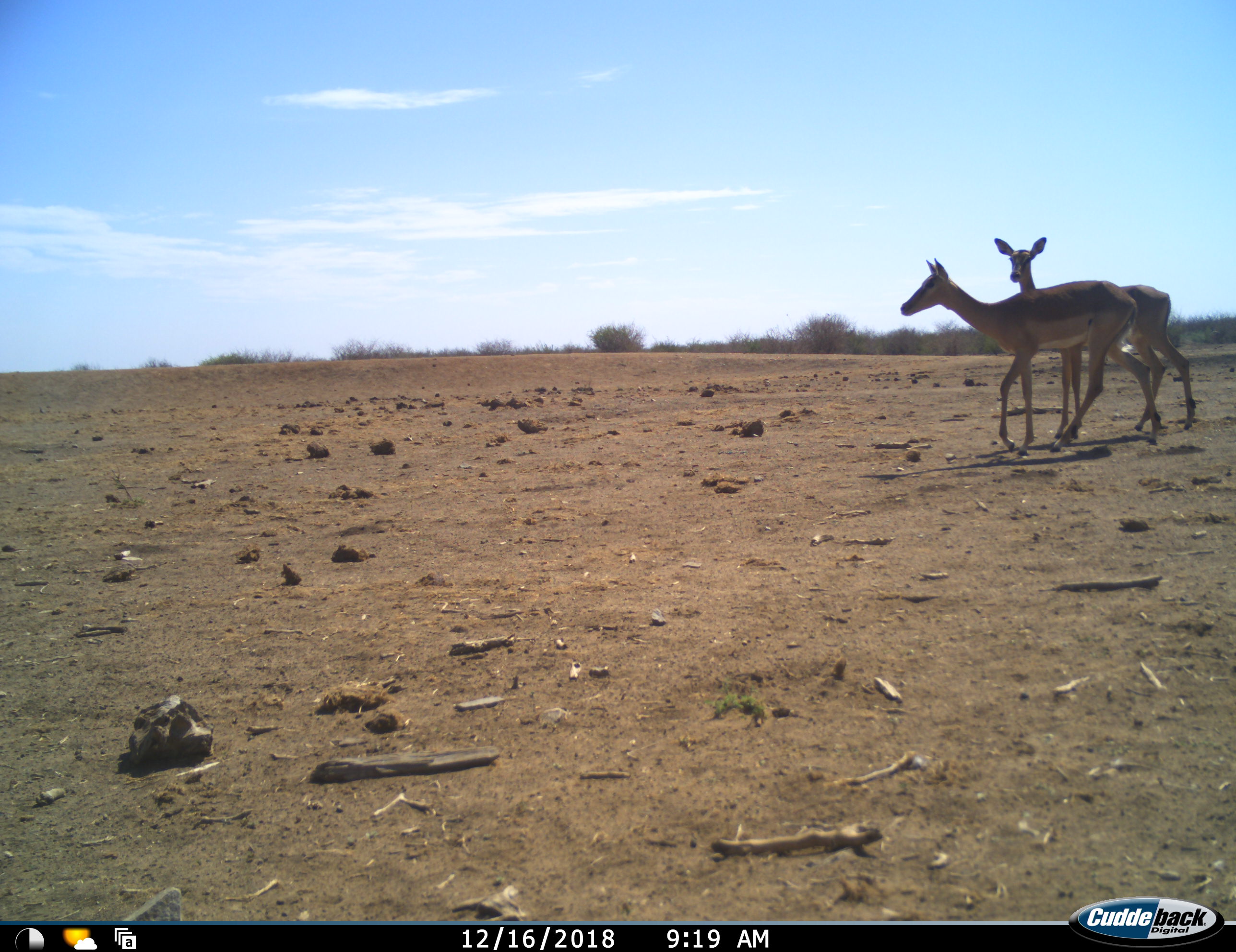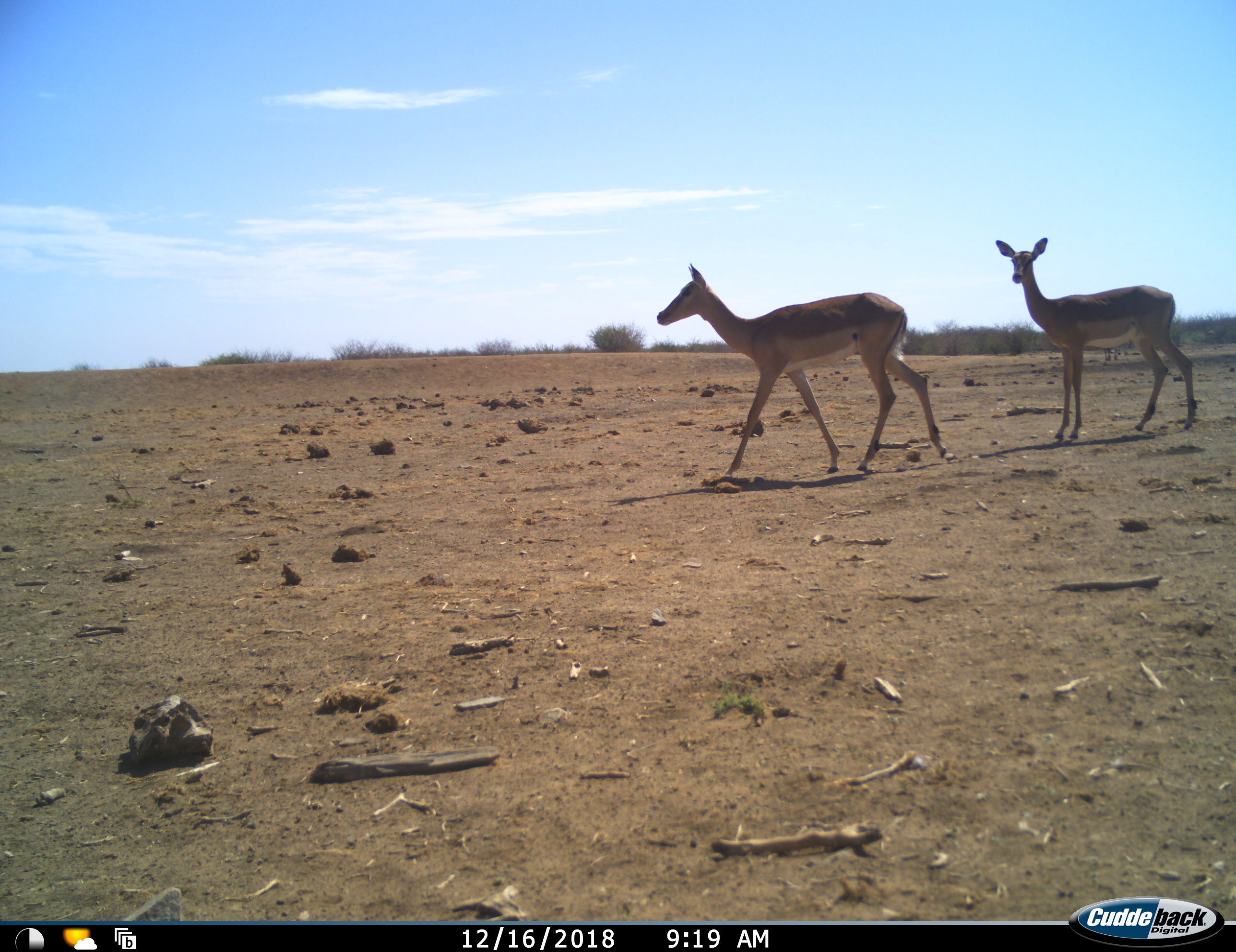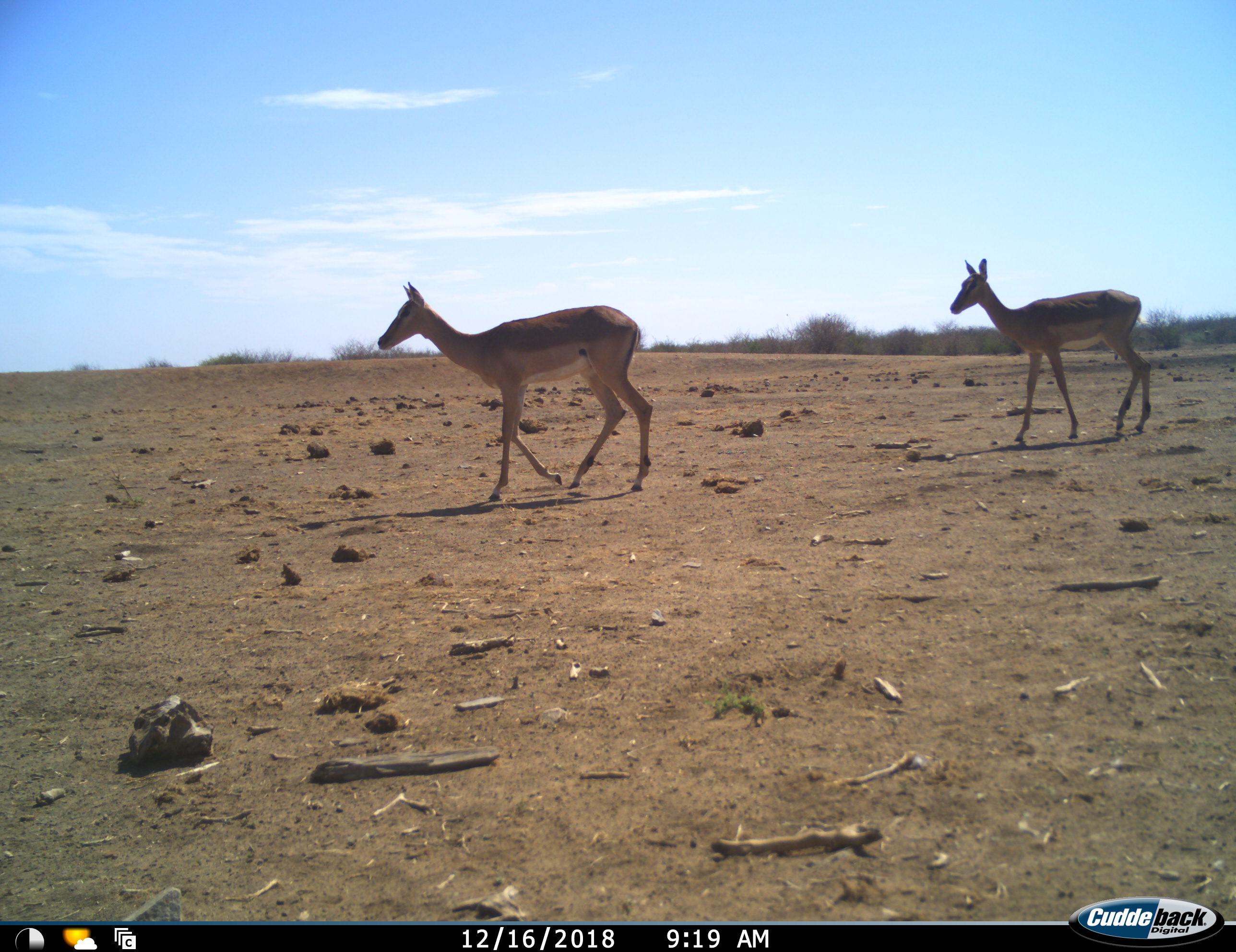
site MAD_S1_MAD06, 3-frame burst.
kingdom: Animalia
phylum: Chordata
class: Mammalia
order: Artiodactyla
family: Bovidae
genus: Aepyceros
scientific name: Aepyceros melampus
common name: impala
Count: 2.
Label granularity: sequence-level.